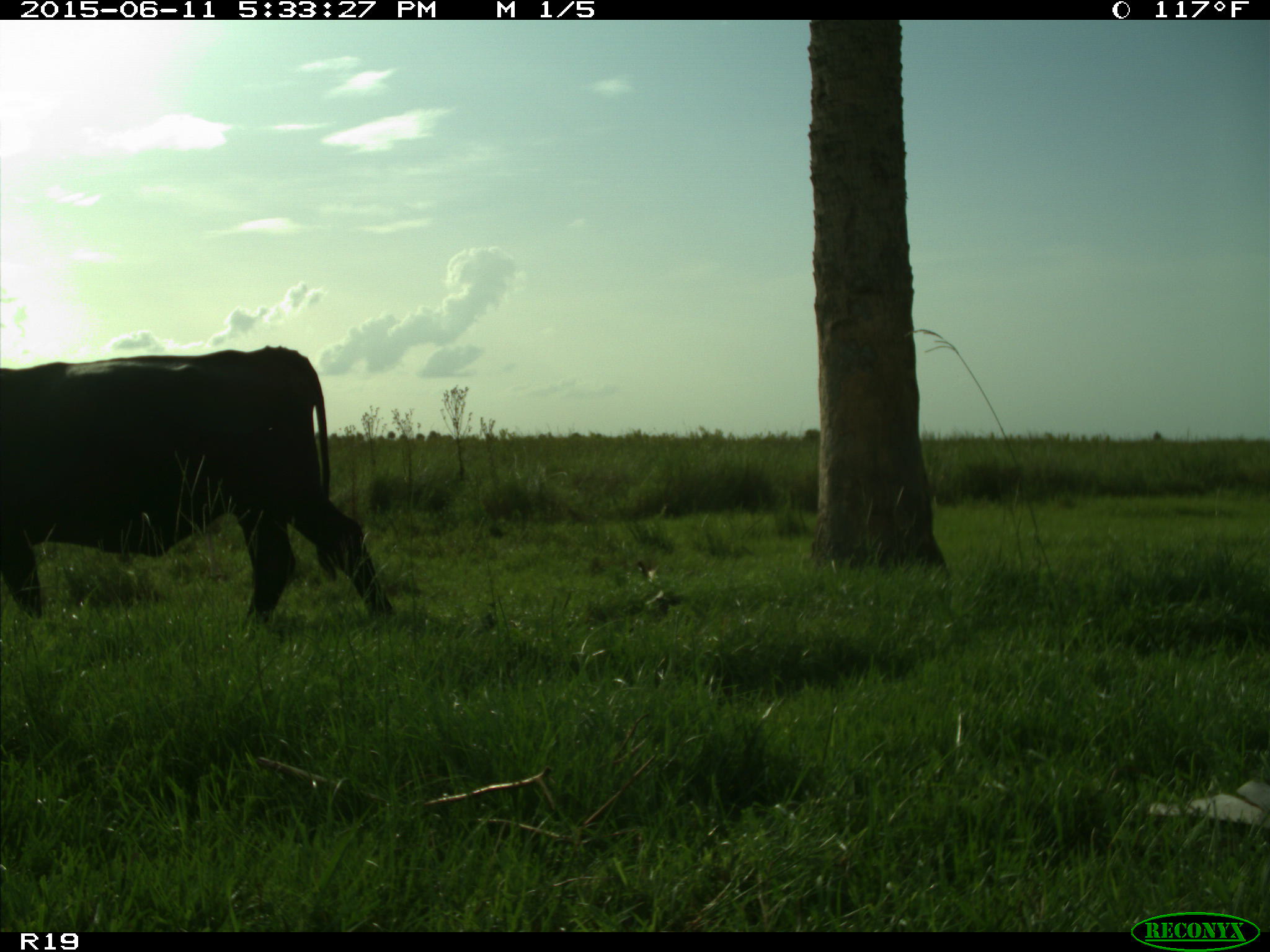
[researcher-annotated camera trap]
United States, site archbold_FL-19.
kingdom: Animalia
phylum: Chordata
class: Mammalia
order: Artiodactyla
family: Bovidae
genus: Bos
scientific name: Bos taurus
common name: domestic cow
Bos taurus (domestic cow).